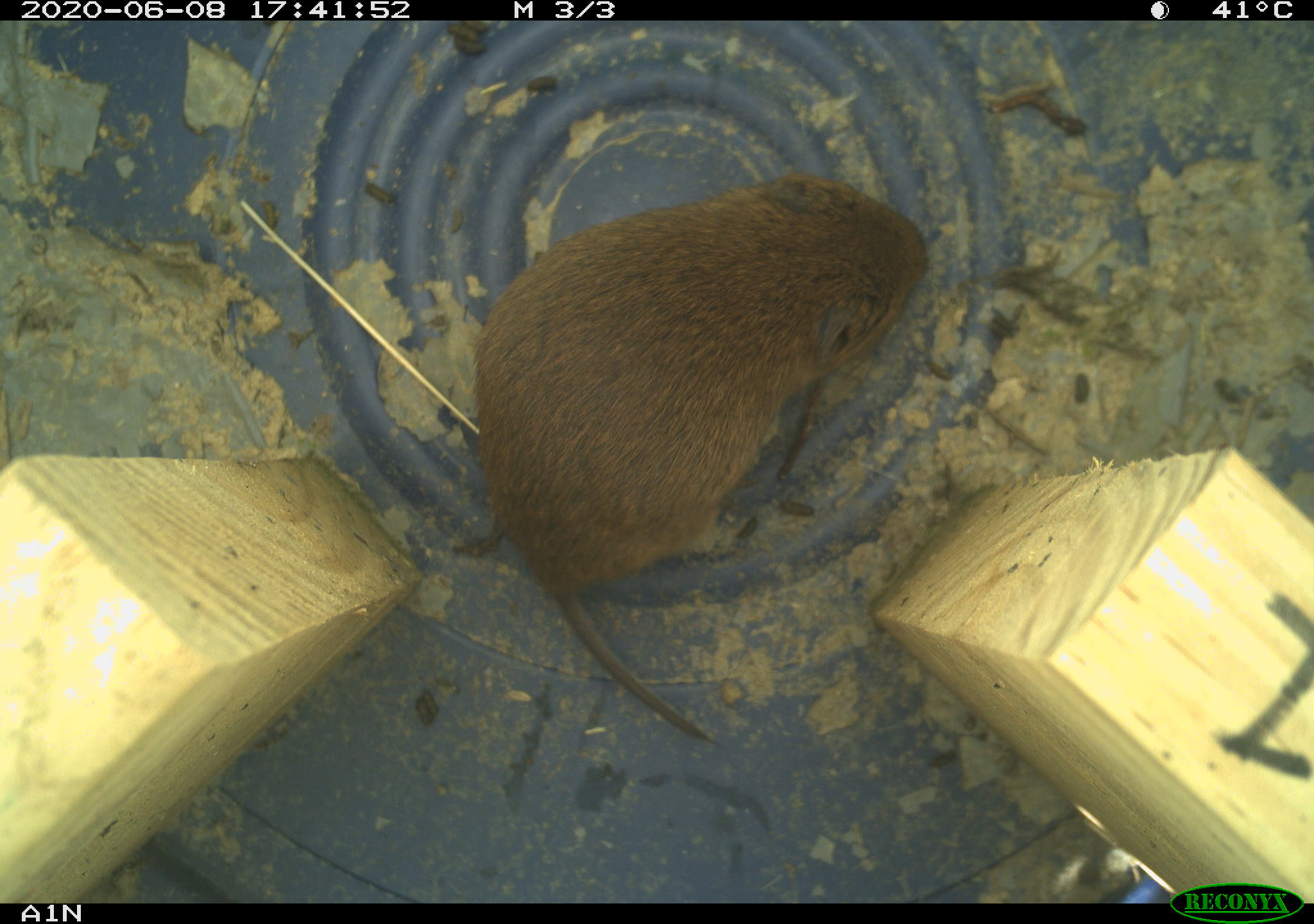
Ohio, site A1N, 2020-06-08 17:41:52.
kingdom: Animalia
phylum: Chordata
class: Mammalia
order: Rodentia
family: Cricetidae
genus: Microtus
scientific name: Microtus pennsylvanicus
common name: meadow vole